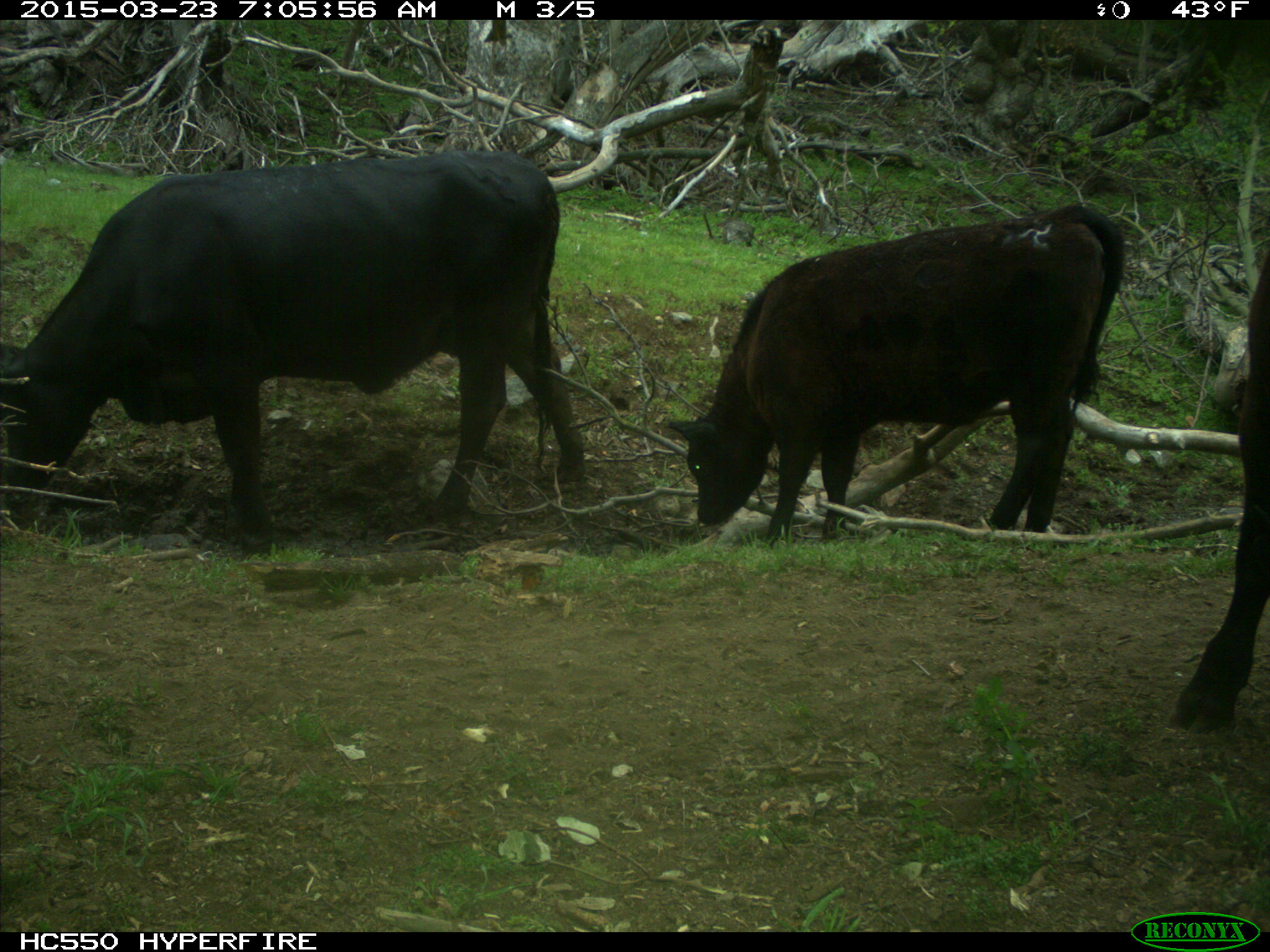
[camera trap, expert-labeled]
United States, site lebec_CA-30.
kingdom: Animalia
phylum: Chordata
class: Mammalia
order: Artiodactyla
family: Bovidae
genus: Bos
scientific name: Bos taurus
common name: domestic cow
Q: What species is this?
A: Bos taurus (domestic cow).